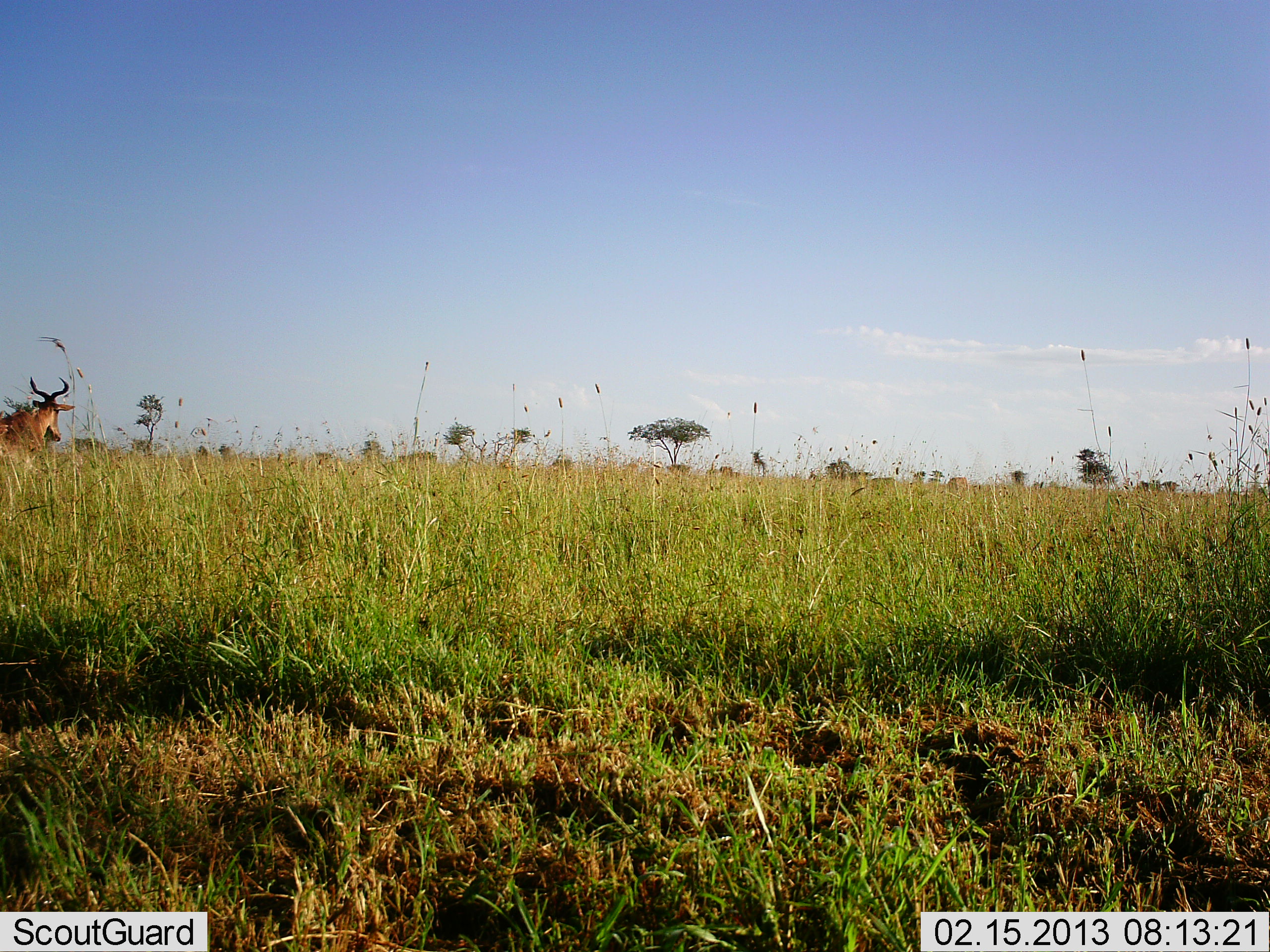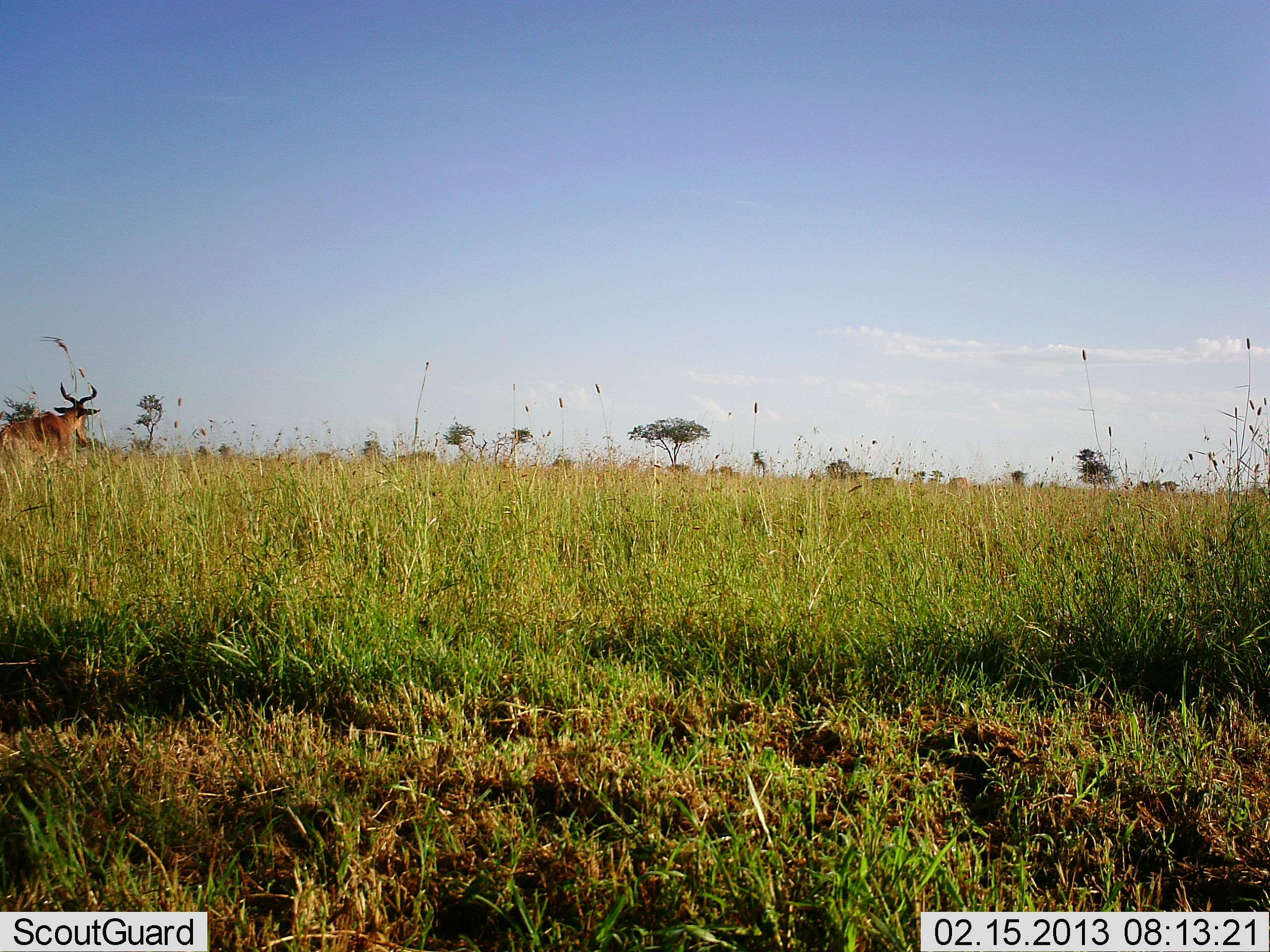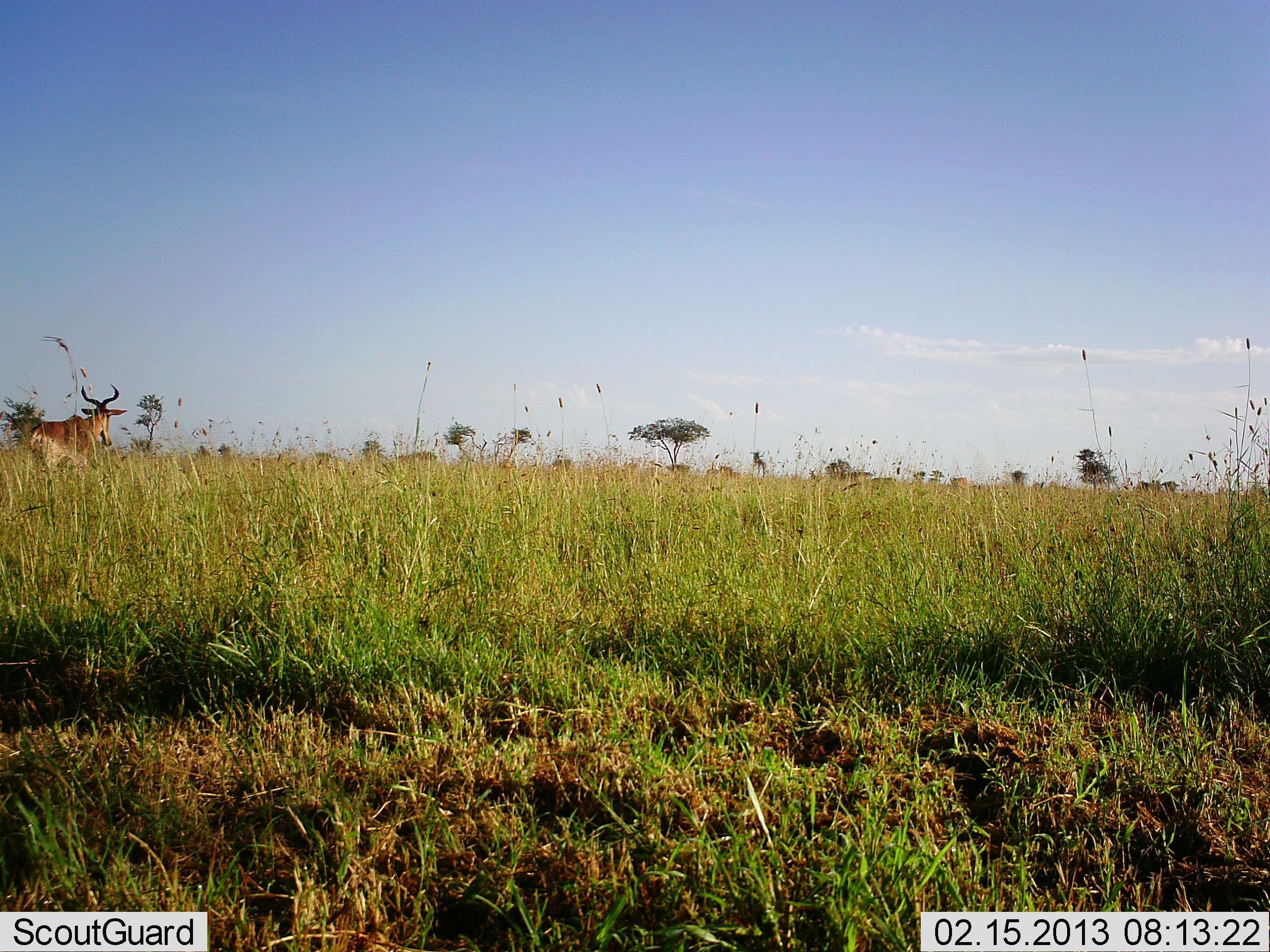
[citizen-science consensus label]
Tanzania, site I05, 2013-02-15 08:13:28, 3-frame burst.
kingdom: Animalia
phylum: Chordata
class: Mammalia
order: Artiodactyla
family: Bovidae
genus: Alcelaphus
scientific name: Alcelaphus buselaphus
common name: hartebeest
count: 1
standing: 10%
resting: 0%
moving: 90%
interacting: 0%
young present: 0%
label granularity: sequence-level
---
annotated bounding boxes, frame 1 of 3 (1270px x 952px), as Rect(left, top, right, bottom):
animal: Rect(0, 377, 75, 477)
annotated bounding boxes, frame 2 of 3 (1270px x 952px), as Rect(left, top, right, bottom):
animal: Rect(0, 381, 101, 483)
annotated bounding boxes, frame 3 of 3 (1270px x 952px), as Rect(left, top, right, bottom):
animal: Rect(27, 384, 129, 480)